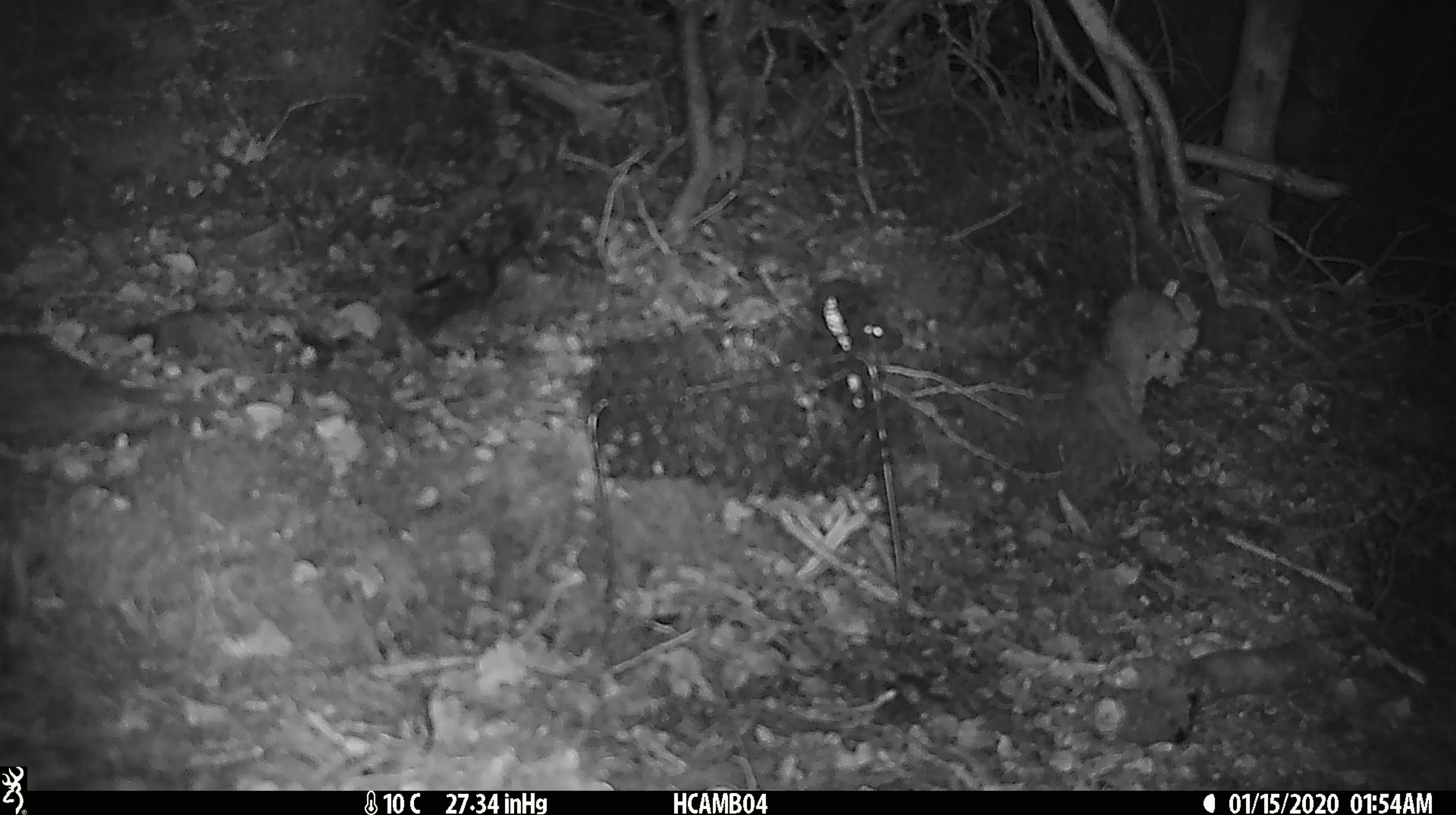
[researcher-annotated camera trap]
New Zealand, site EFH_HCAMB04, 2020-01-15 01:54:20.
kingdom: Animalia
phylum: Chordata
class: Mammalia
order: Rodentia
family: Muridae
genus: Mus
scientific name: Mus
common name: mouse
Mouse (Mus).